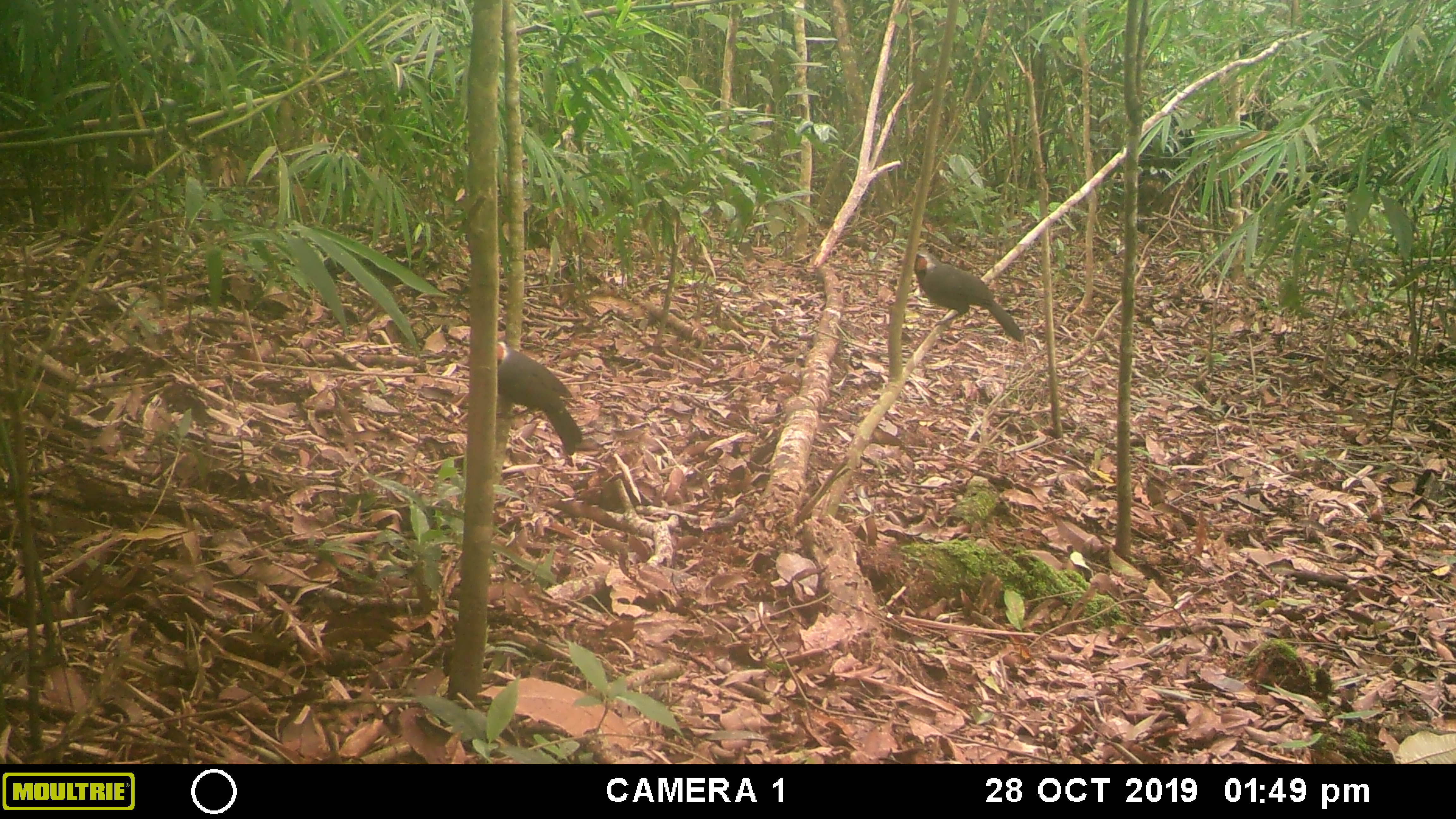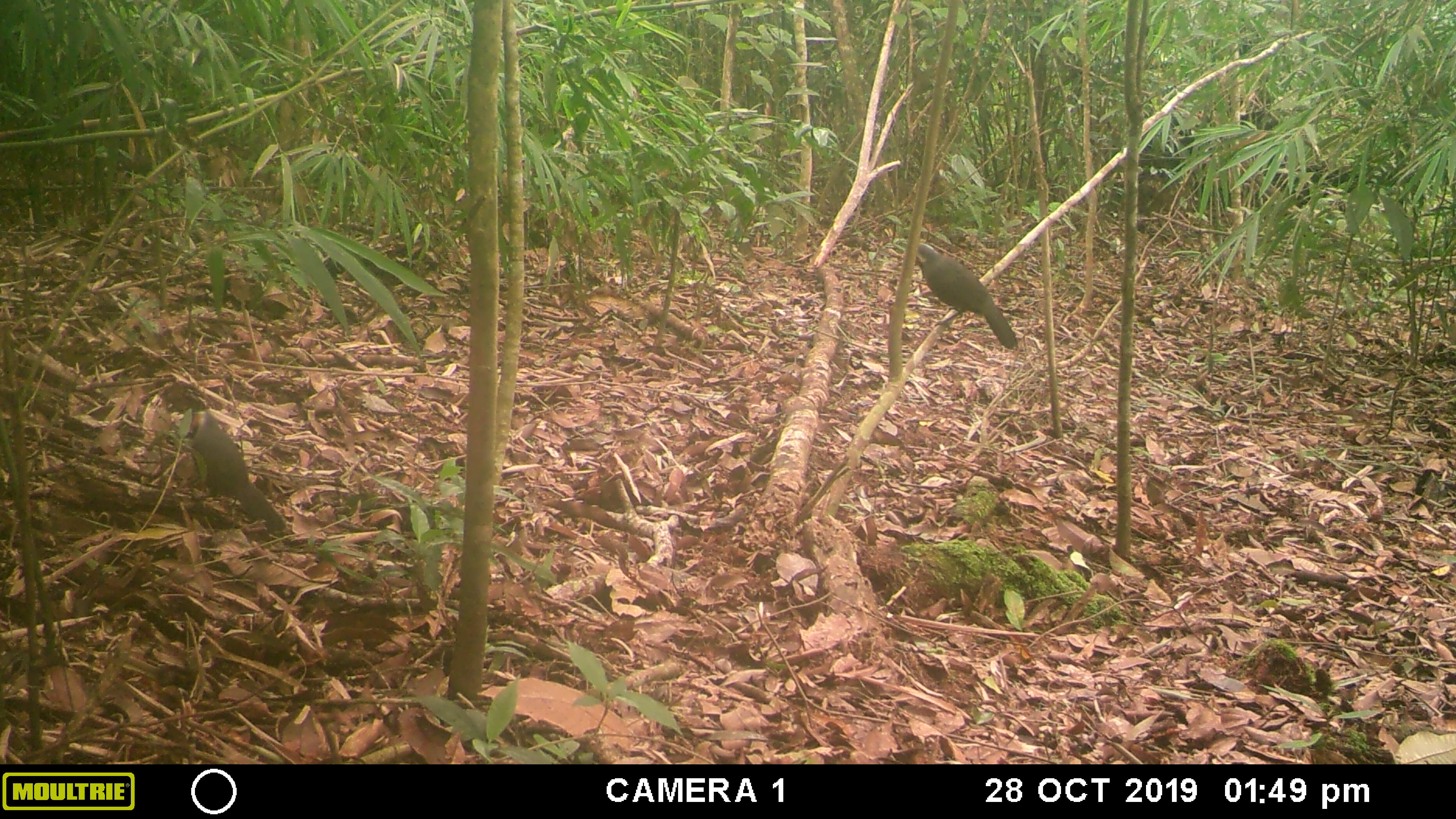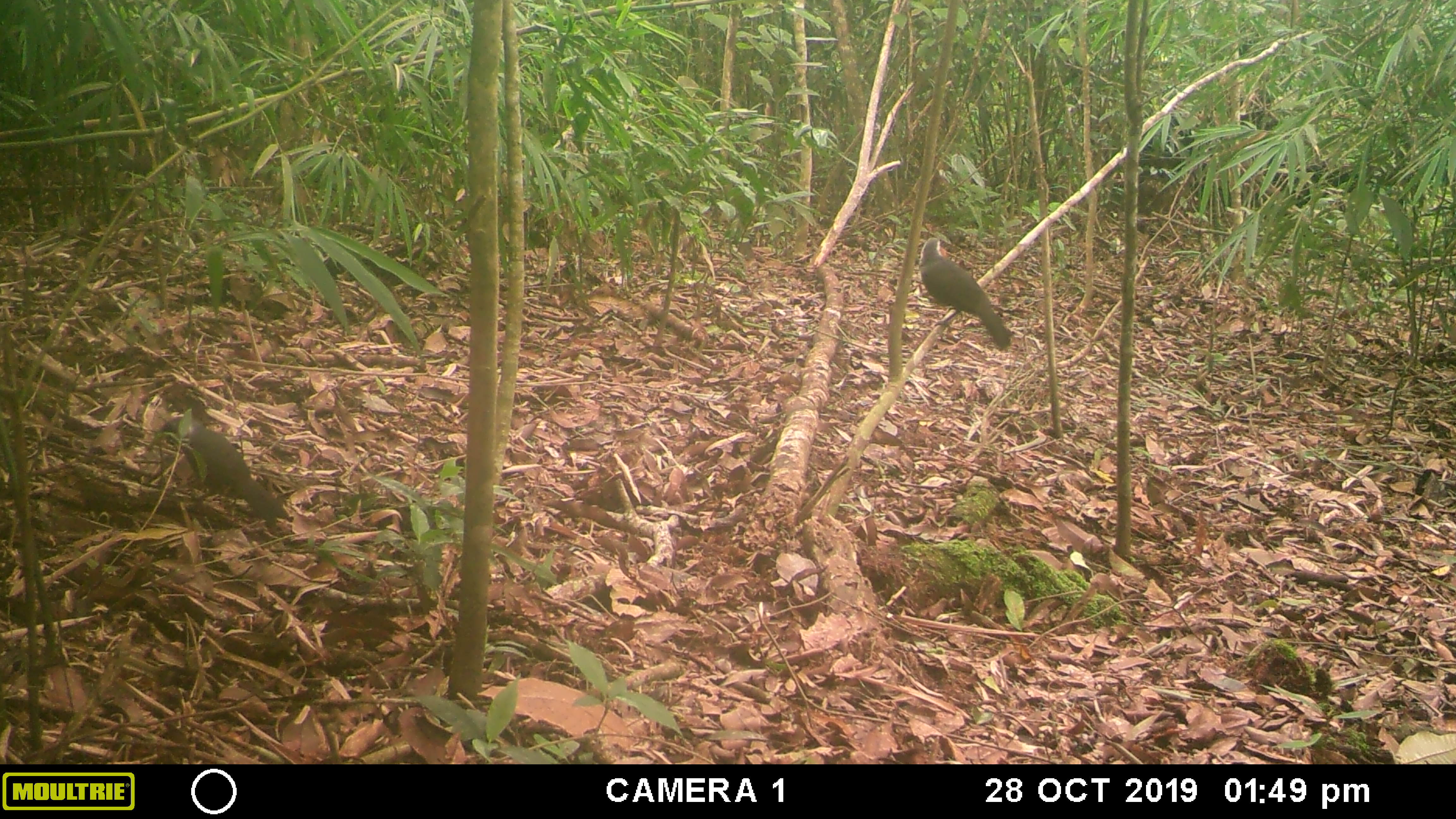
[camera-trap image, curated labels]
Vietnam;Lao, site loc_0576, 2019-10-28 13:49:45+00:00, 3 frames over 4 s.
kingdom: Animalia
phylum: Chordata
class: Aves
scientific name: Aves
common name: bird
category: unidentified bird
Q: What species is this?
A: Unidentified bird (bird) (Aves).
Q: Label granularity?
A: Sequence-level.